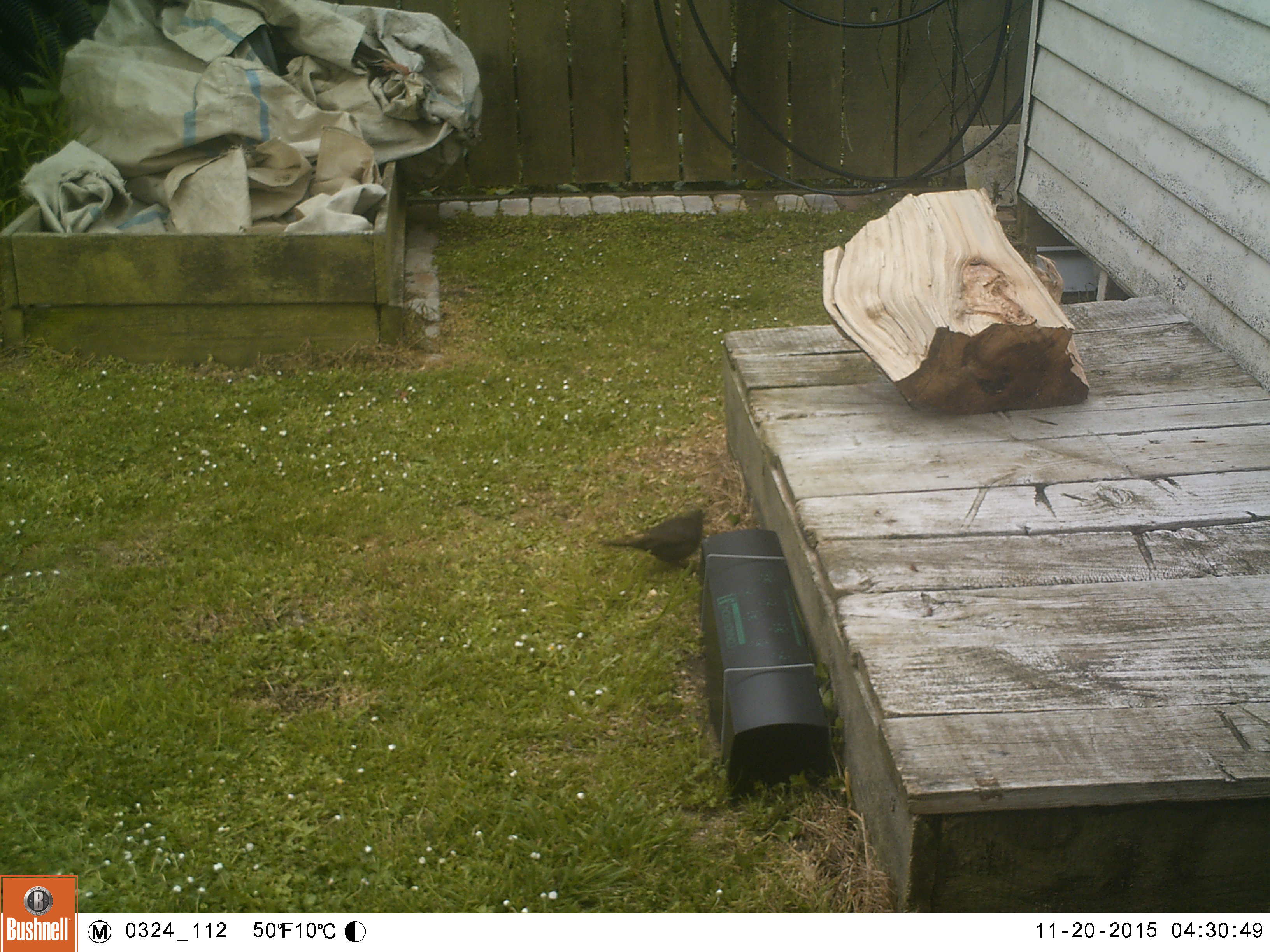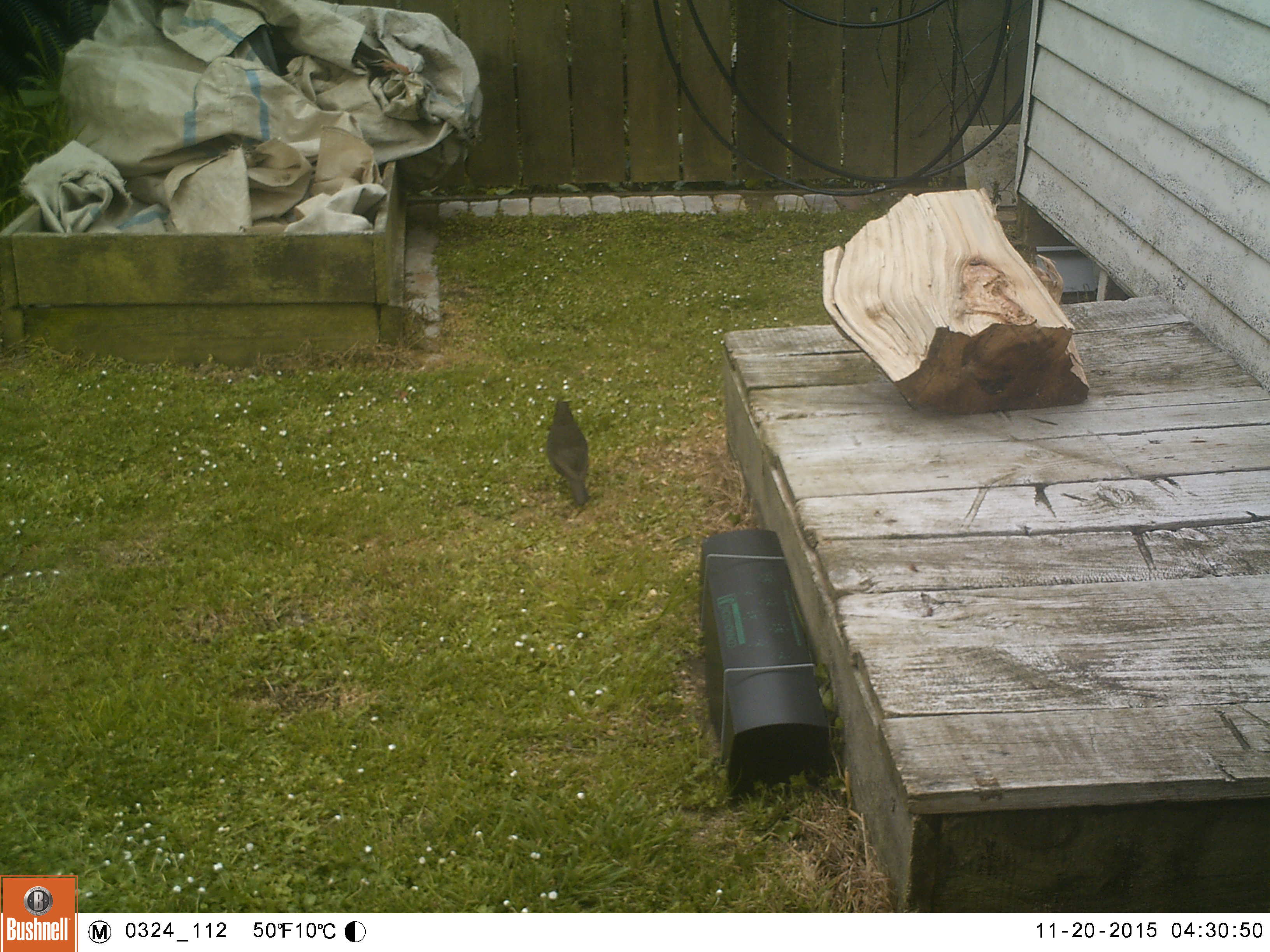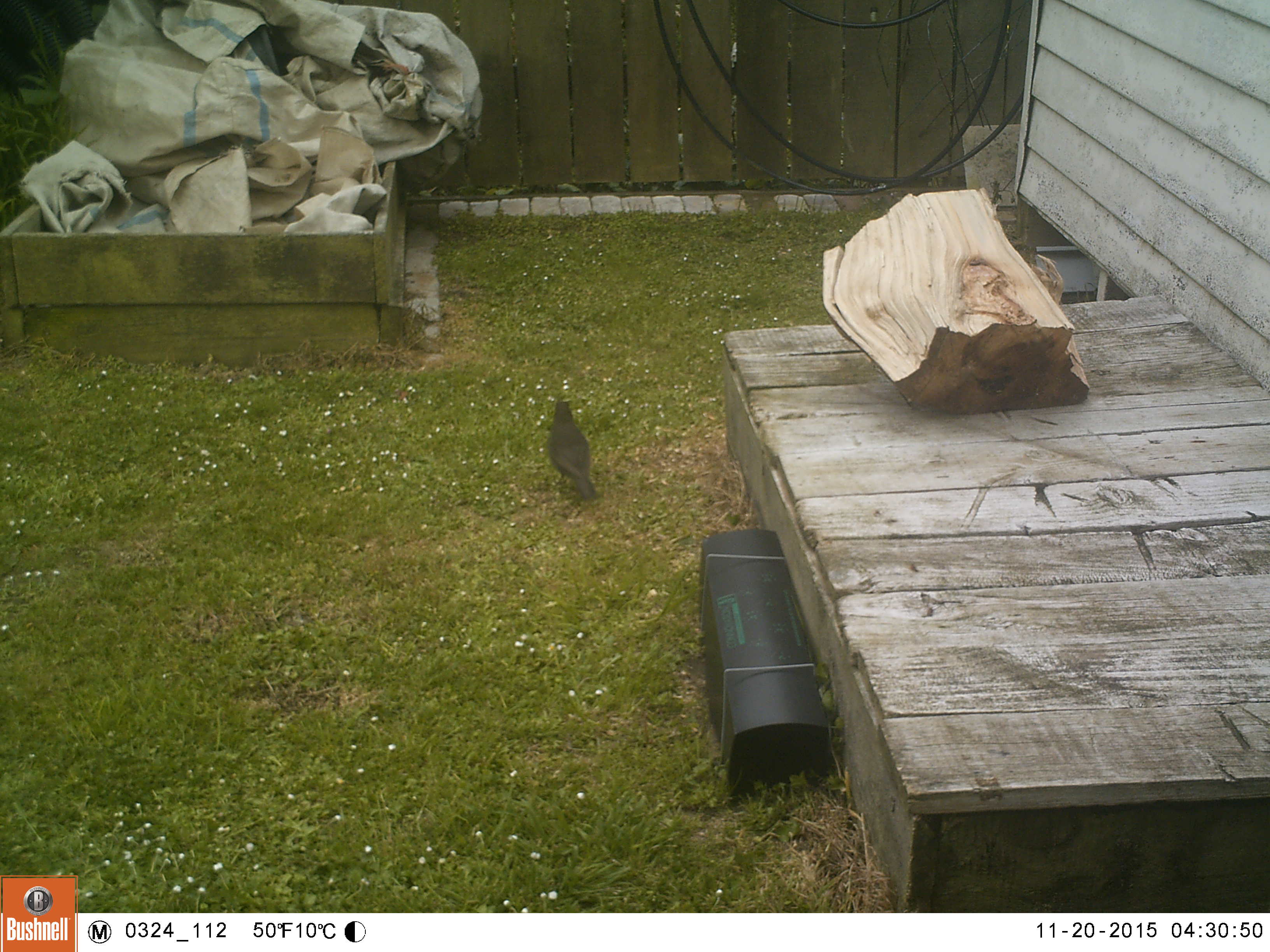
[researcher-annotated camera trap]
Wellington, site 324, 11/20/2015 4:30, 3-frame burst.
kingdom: Animalia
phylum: Chordata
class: Aves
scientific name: Aves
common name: bird